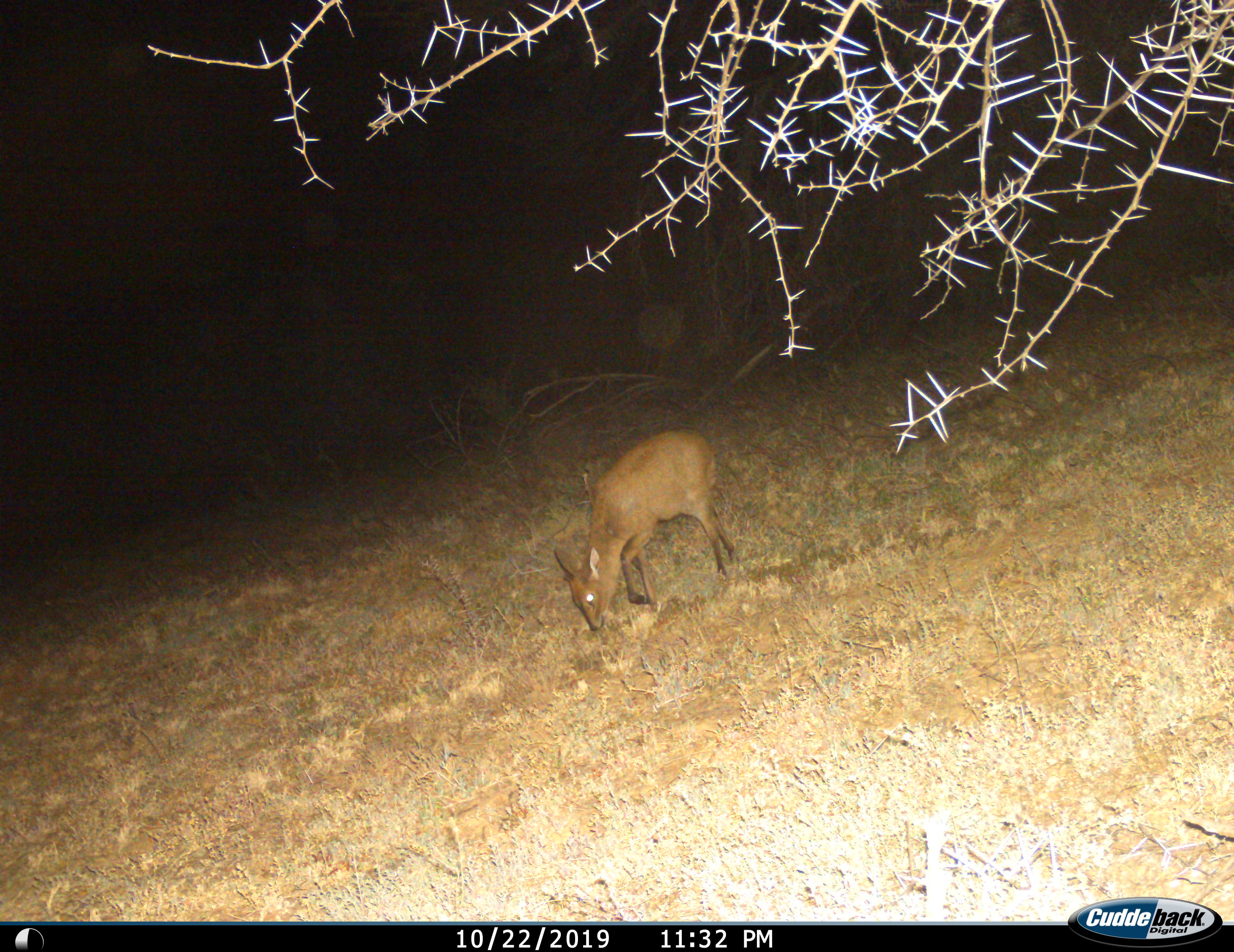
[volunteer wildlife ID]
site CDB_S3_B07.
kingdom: Animalia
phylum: Chordata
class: Mammalia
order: Artiodactyla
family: Bovidae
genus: Sylvicapra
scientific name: Sylvicapra grimmia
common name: common duiker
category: duikercommongrey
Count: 1.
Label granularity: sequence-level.